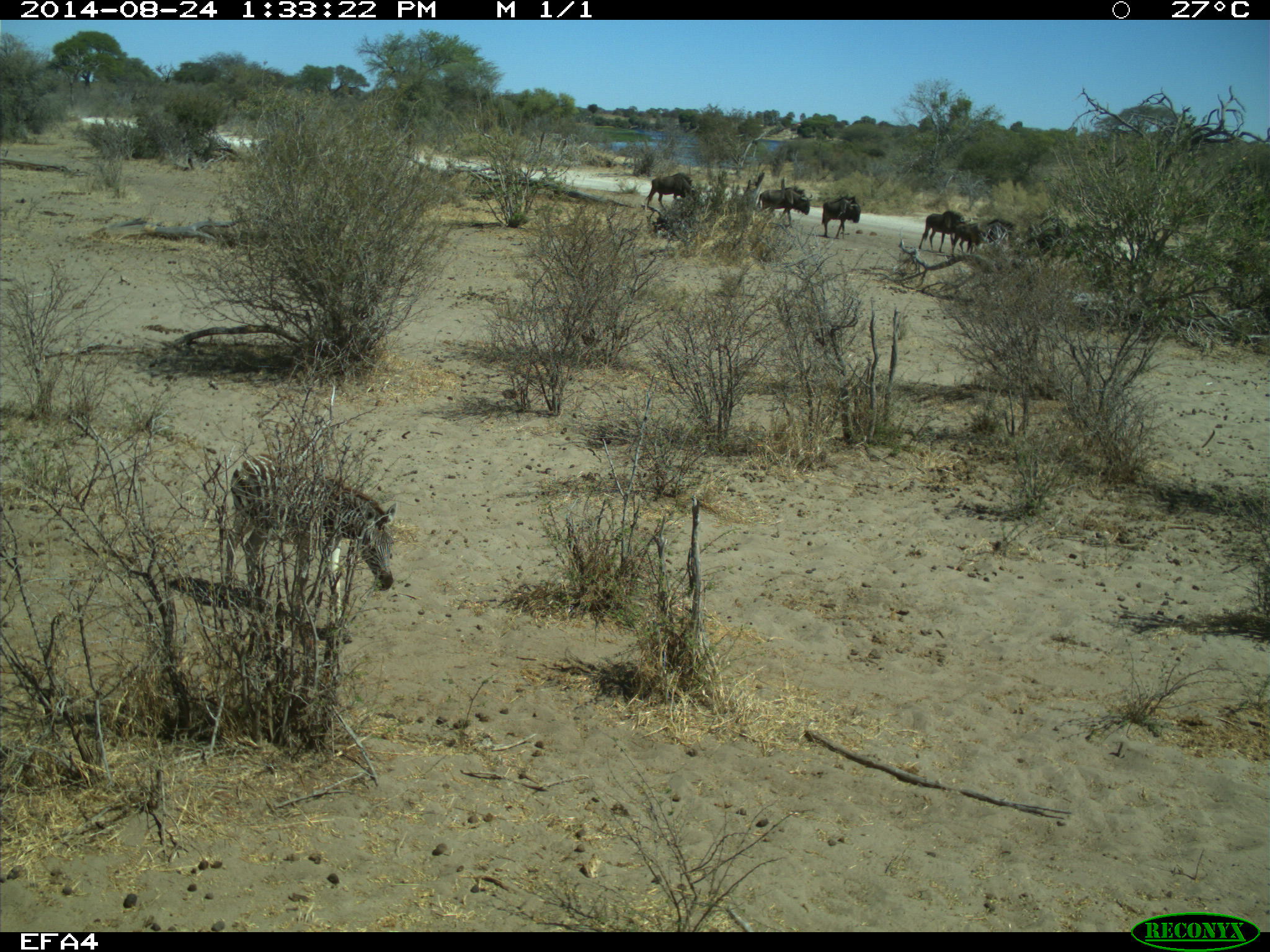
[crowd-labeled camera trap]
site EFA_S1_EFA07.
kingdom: Animalia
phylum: Chordata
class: Mammalia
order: Artiodactyla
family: Bovidae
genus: Connochaetes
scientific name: Connochaetes taurinus taurinus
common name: blue wildebeest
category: wildebeestblue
Wildebeestblue (blue wildebeest) (Connochaetes taurinus taurinus), count 5. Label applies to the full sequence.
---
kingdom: Animalia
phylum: Chordata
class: Mammalia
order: Perissodactyla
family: Equidae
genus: Equus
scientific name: Equus quagga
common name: plains zebra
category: zebraplains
Zebraplains (plains zebra) (Equus quagga), count 1. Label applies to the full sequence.